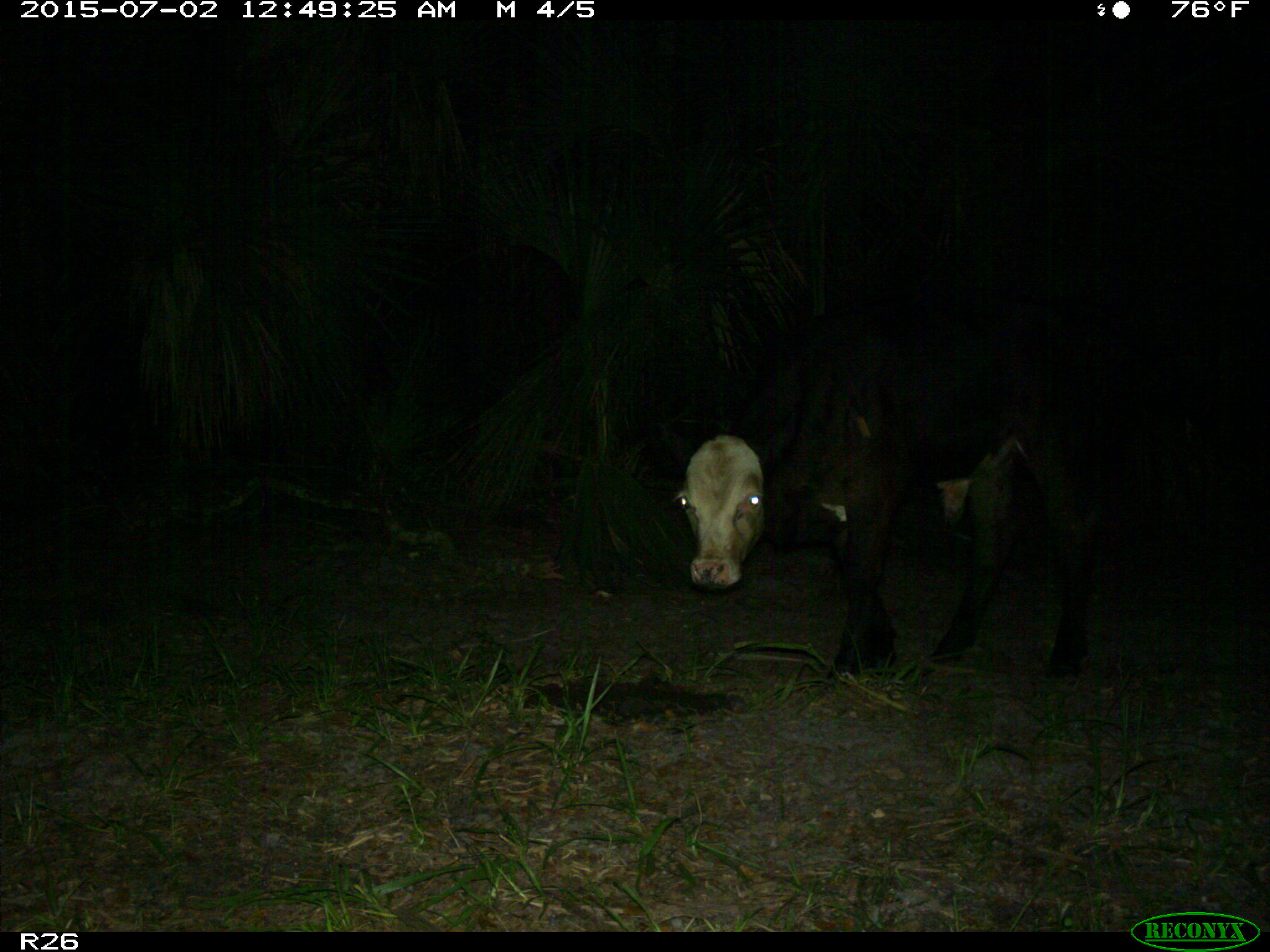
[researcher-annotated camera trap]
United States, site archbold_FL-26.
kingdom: Animalia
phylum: Chordata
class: Mammalia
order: Artiodactyla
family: Bovidae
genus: Bos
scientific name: Bos taurus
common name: domestic cow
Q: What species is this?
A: Bos taurus (domestic cow).